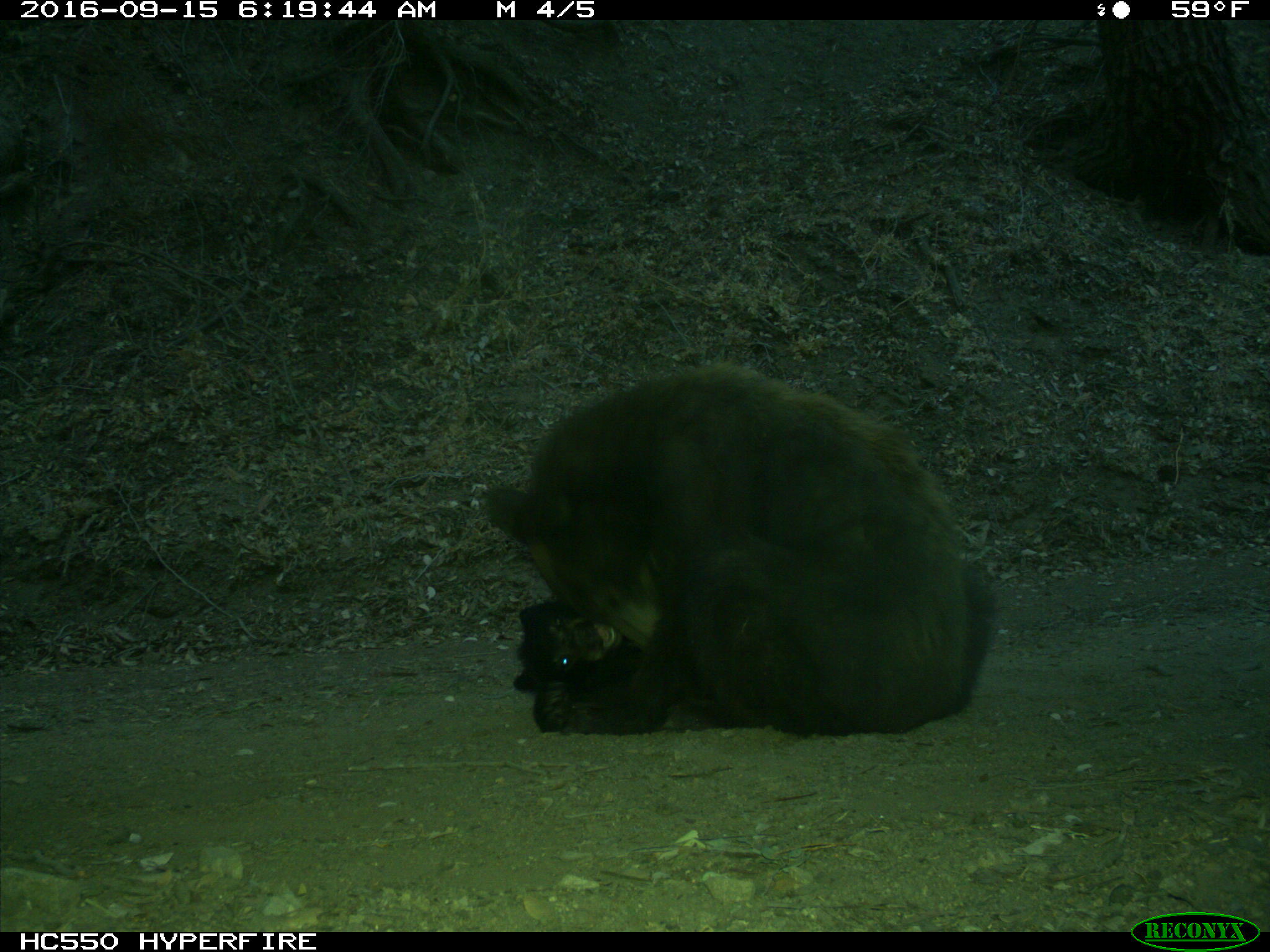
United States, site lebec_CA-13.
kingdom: Animalia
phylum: Chordata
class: Mammalia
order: Carnivora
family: Ursidae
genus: Ursus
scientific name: Ursus americanus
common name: american black bear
Ursus americanus (american black bear).